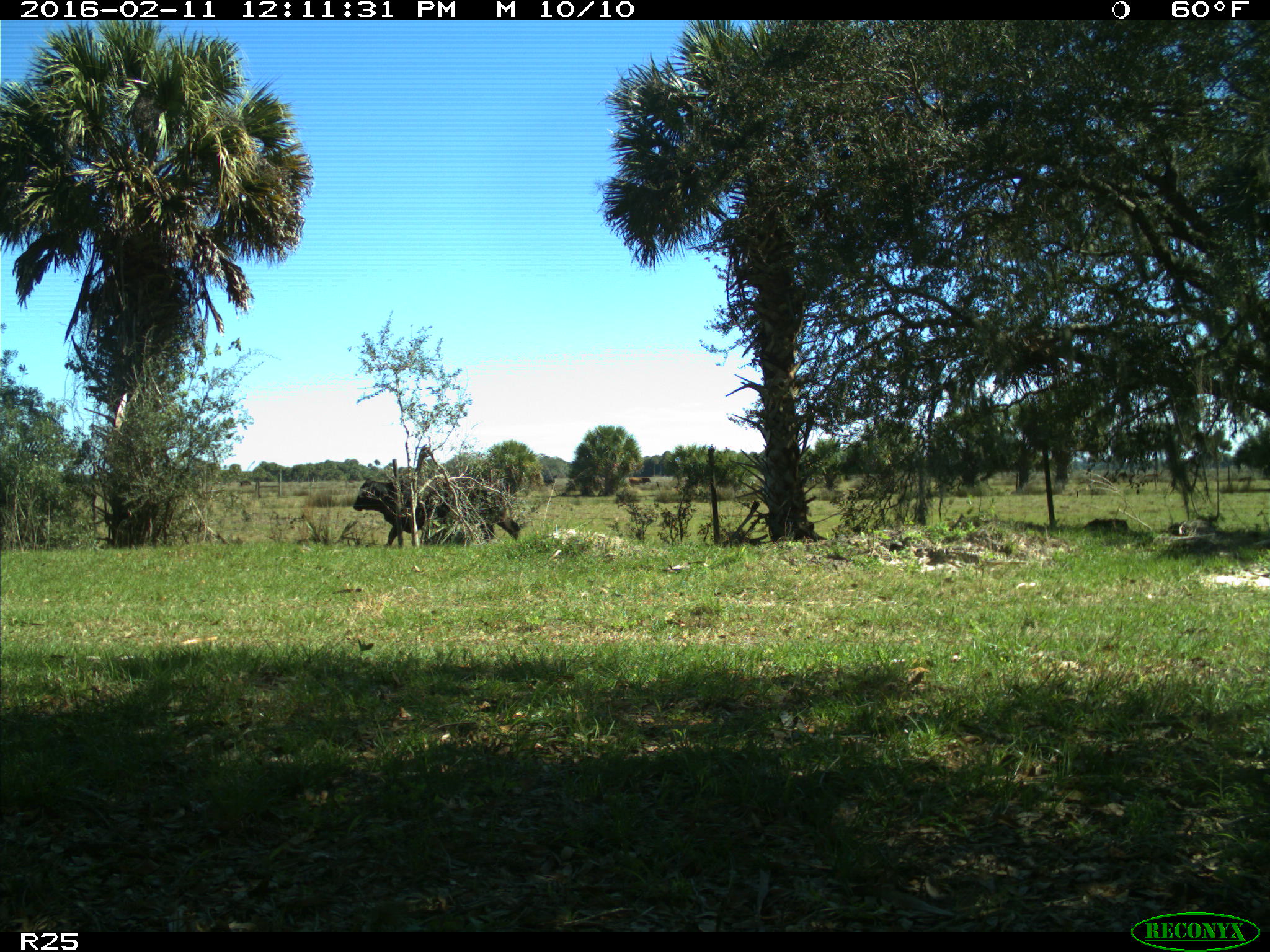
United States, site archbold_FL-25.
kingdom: Animalia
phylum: Chordata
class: Mammalia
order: Artiodactyla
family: Bovidae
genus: Bos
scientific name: Bos taurus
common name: domestic cow